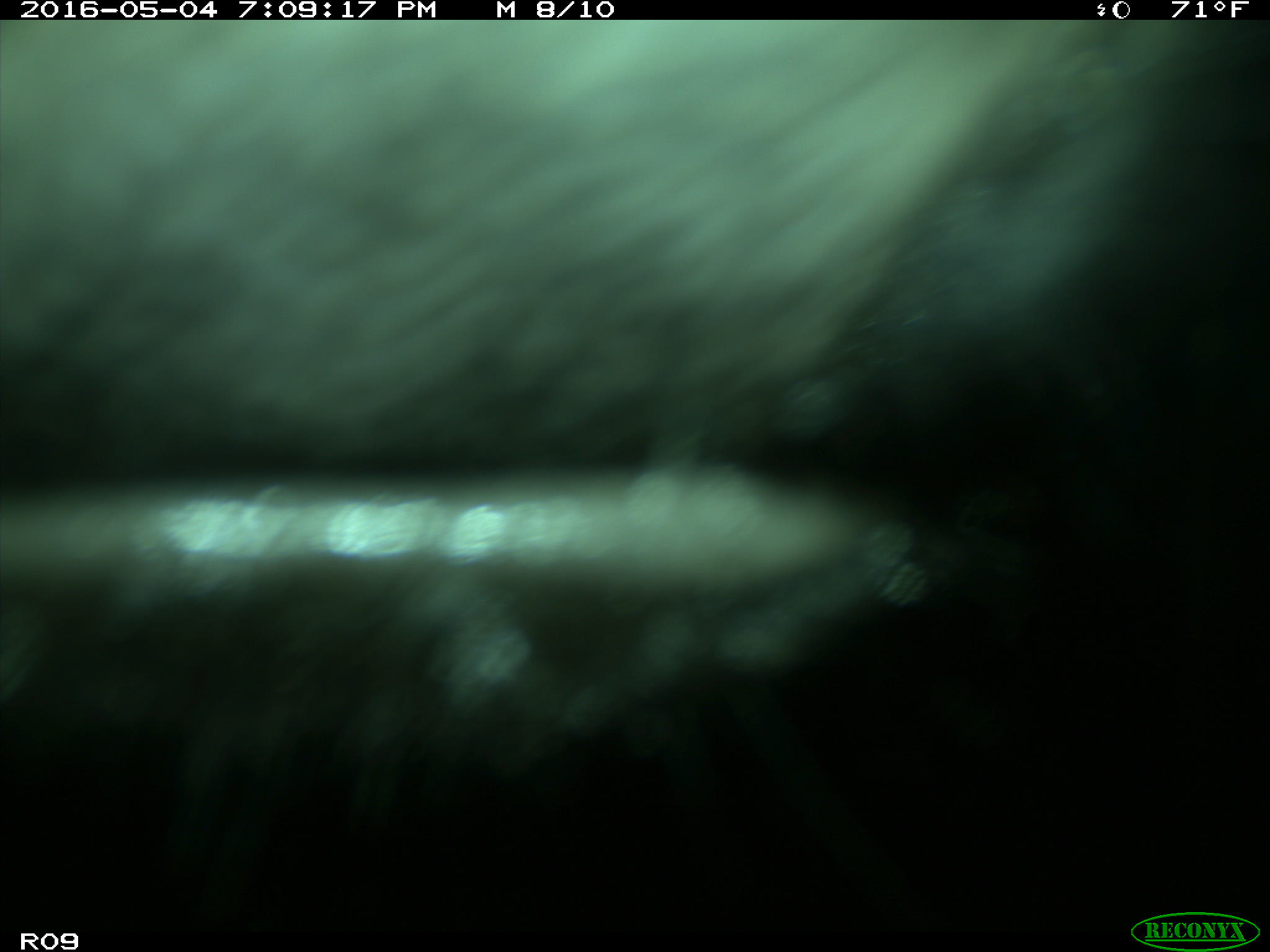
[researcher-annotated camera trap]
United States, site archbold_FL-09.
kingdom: Animalia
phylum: Chordata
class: Mammalia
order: Artiodactyla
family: Bovidae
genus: Bos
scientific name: Bos taurus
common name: domestic cow